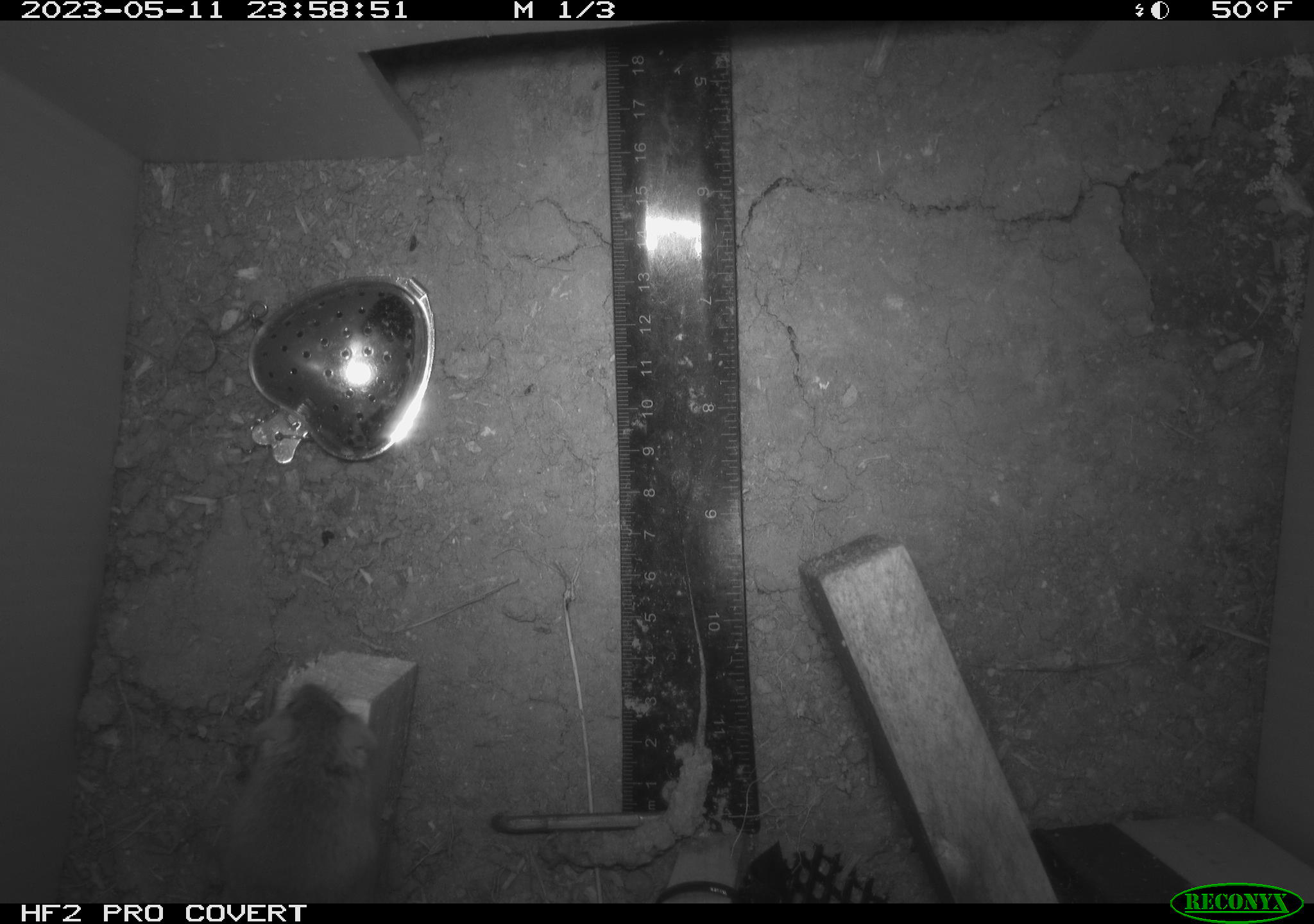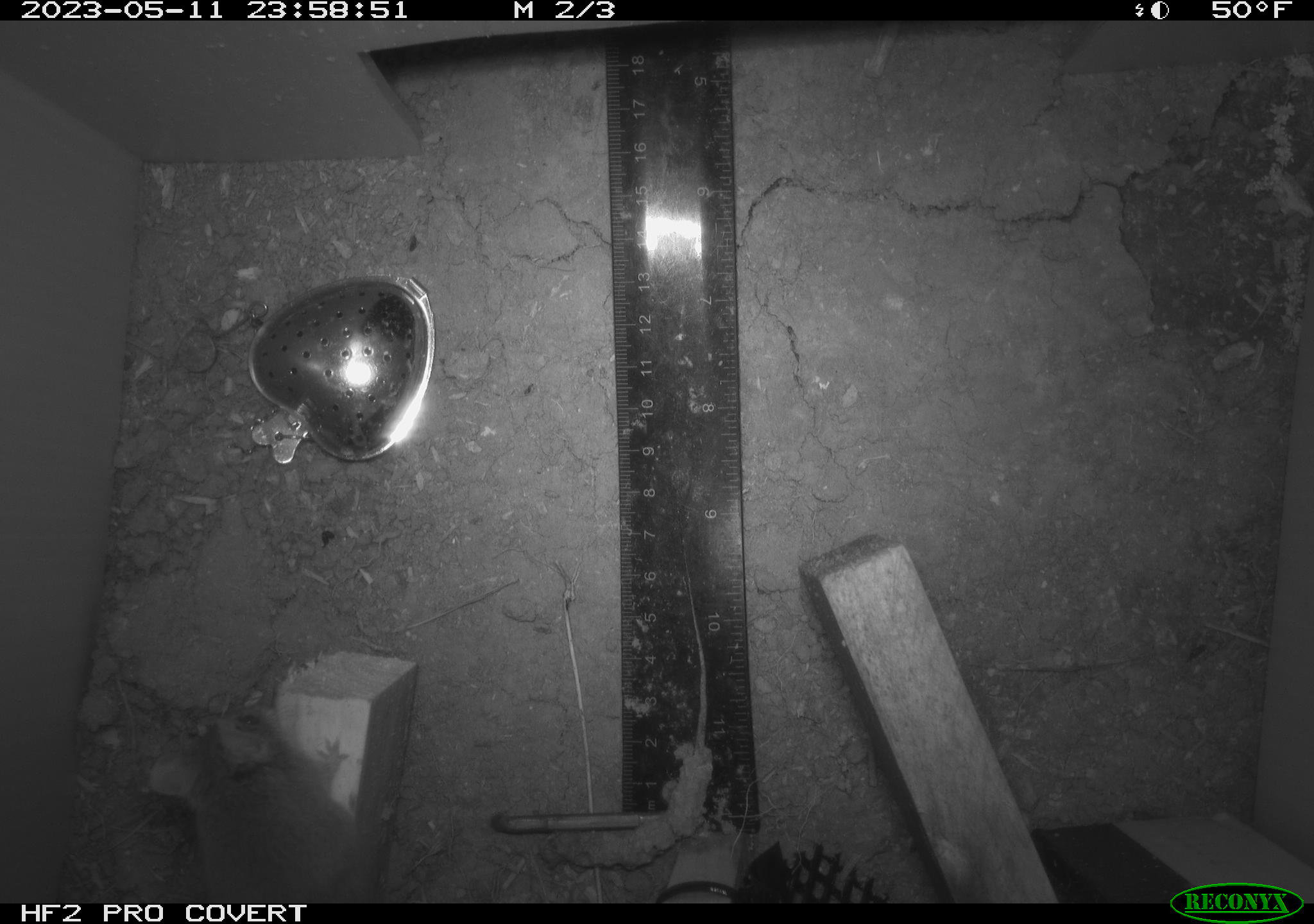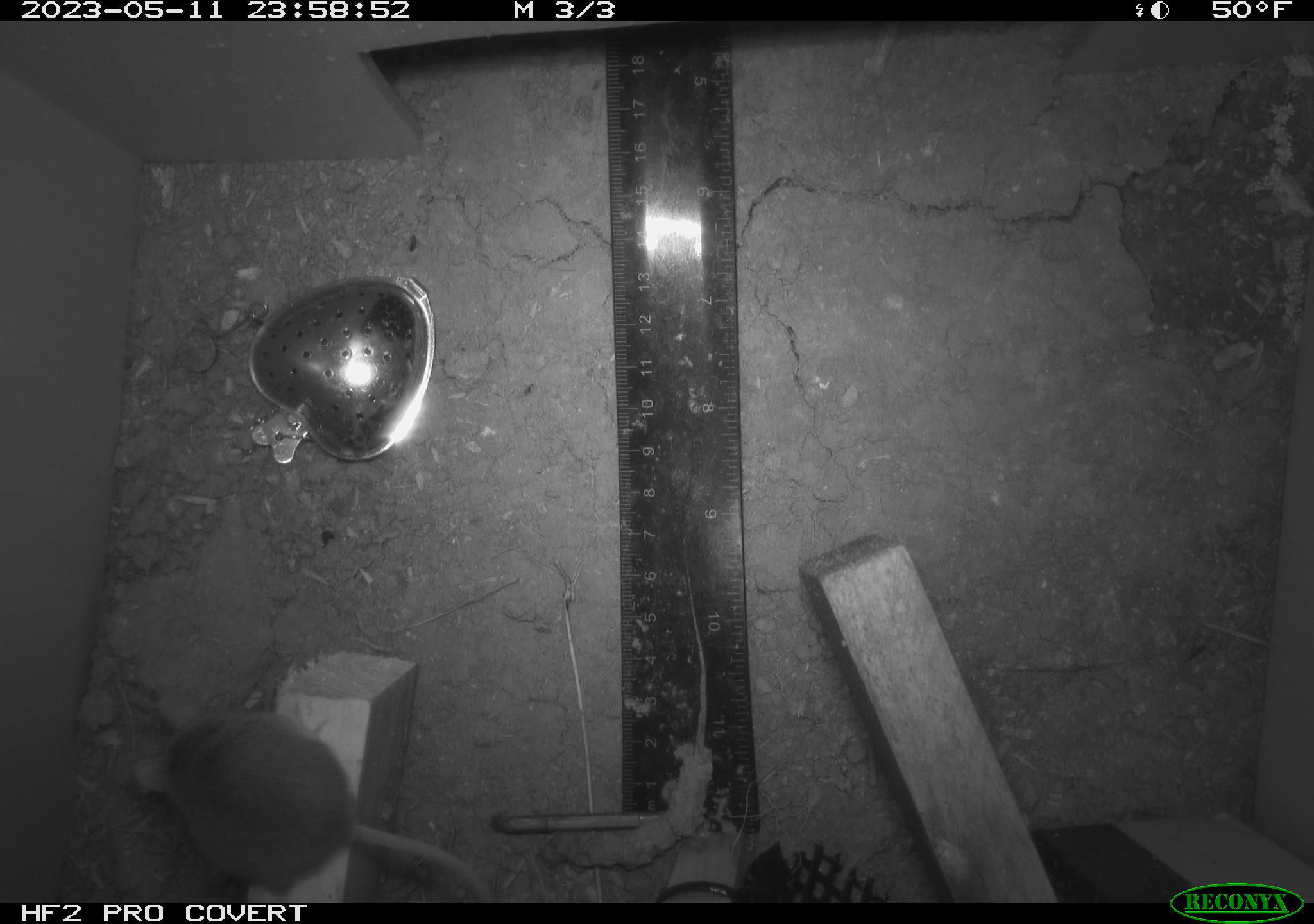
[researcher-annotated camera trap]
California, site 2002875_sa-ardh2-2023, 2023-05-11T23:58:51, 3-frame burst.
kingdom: Animalia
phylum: Chordata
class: Mammalia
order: Rodentia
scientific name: Rodentia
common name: mouse species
Mouse species (Rodentia).